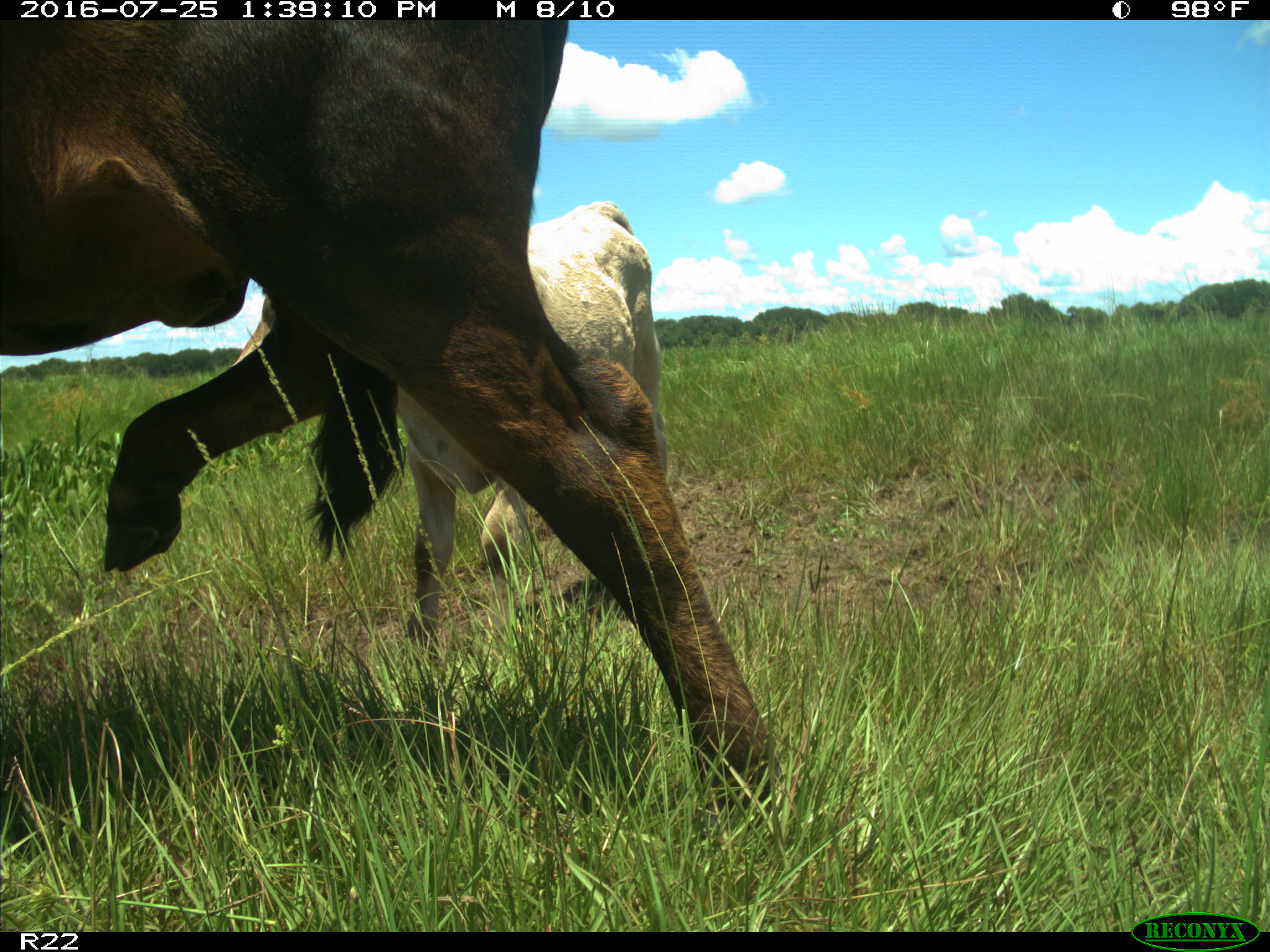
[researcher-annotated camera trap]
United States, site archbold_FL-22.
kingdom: Animalia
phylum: Chordata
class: Mammalia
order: Artiodactyla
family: Bovidae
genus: Bos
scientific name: Bos taurus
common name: domestic cow